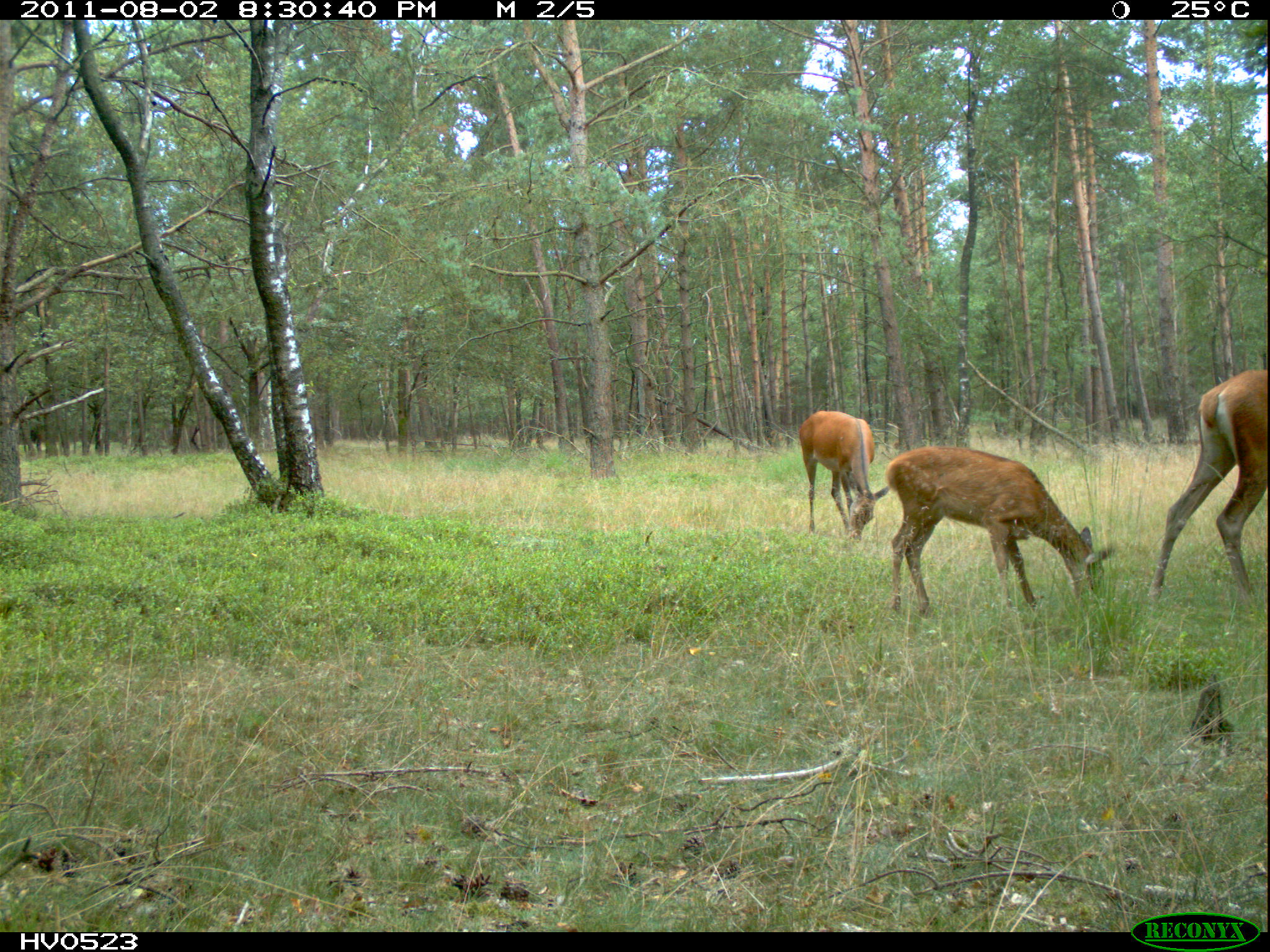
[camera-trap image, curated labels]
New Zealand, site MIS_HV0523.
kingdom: Animalia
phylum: Chordata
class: Mammalia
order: Artiodactyla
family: Cervidae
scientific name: Cervidae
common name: deer